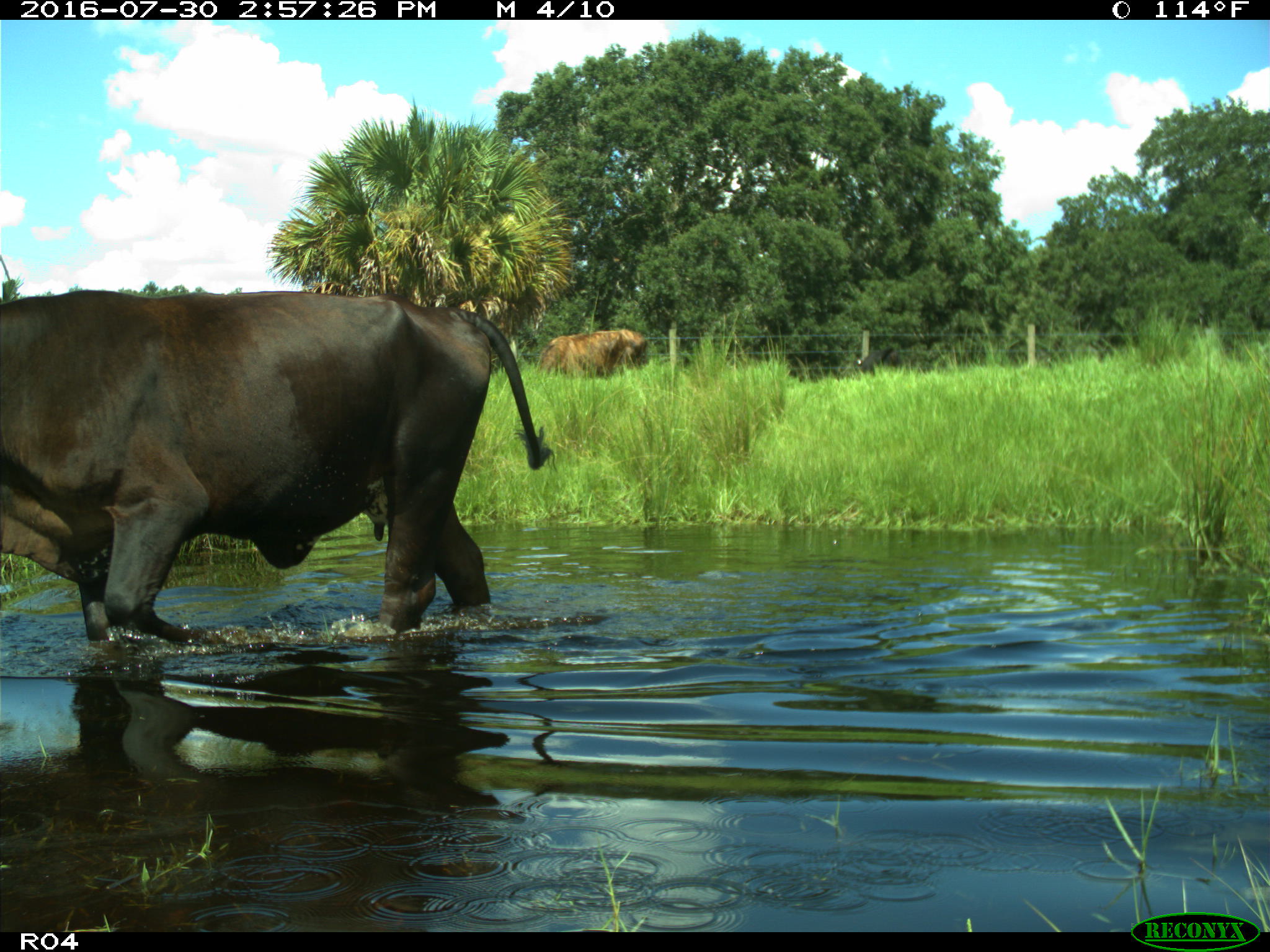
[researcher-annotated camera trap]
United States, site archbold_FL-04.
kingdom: Animalia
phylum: Chordata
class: Mammalia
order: Artiodactyla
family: Bovidae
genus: Bos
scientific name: Bos taurus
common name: domestic cow